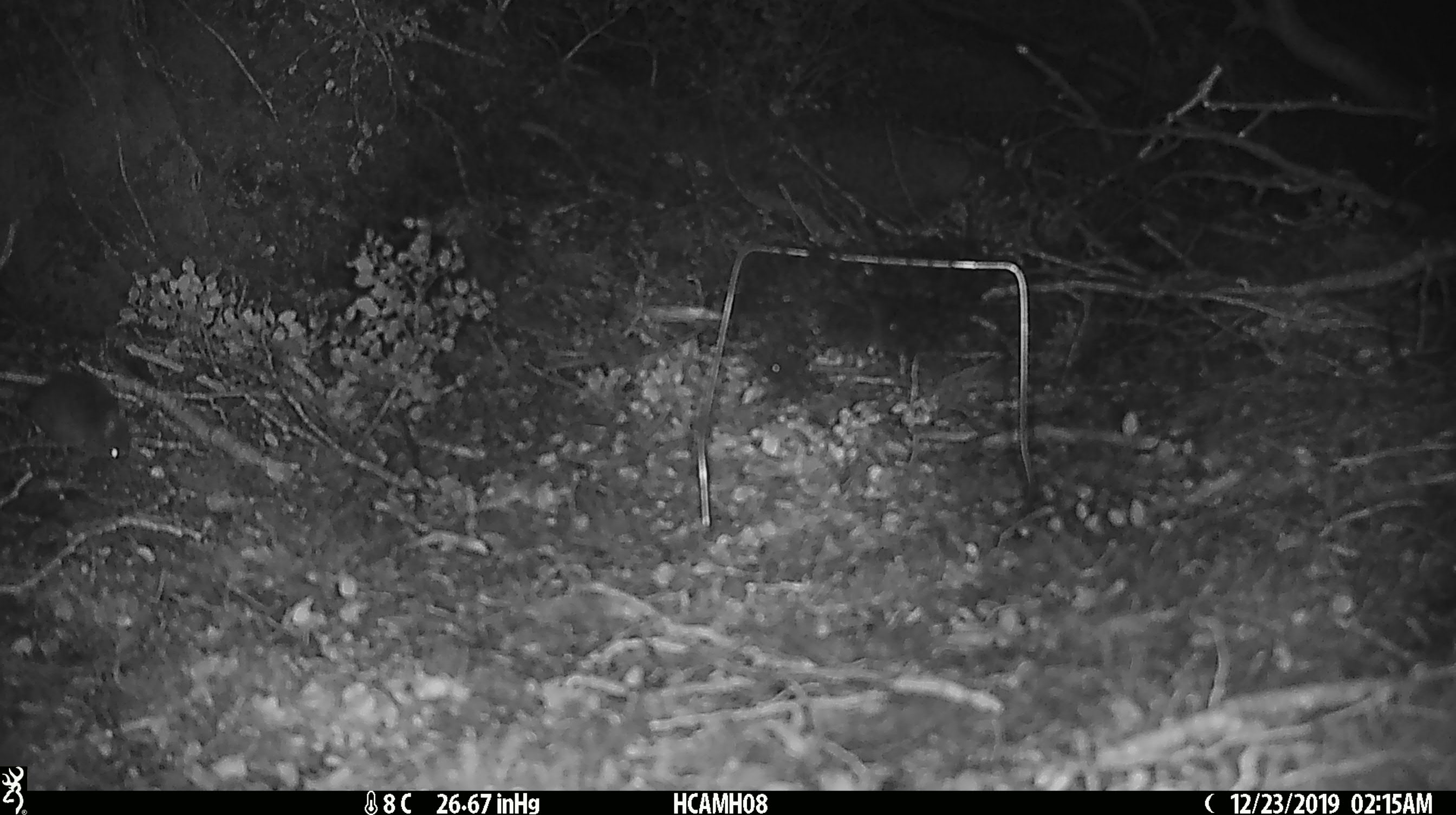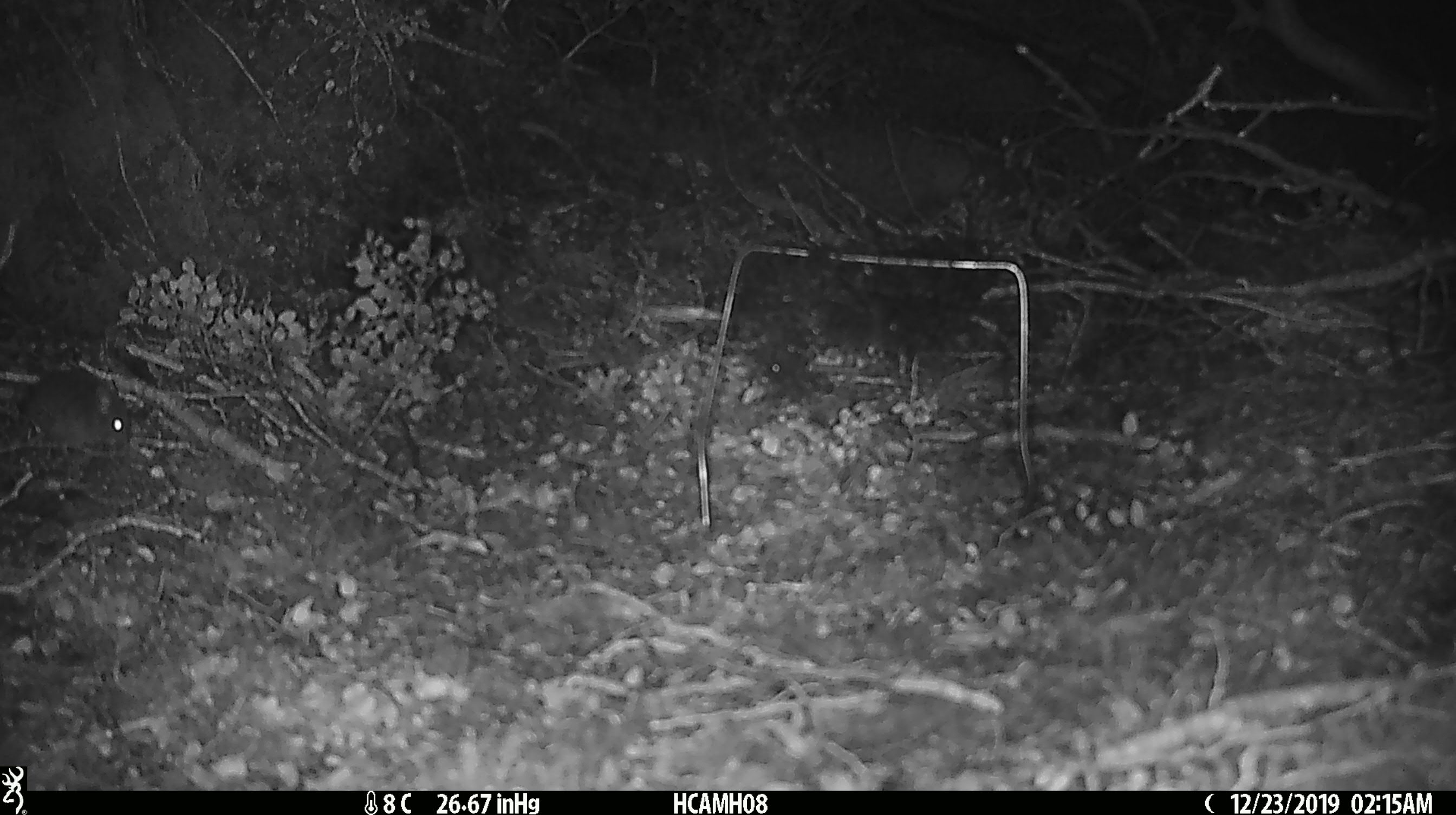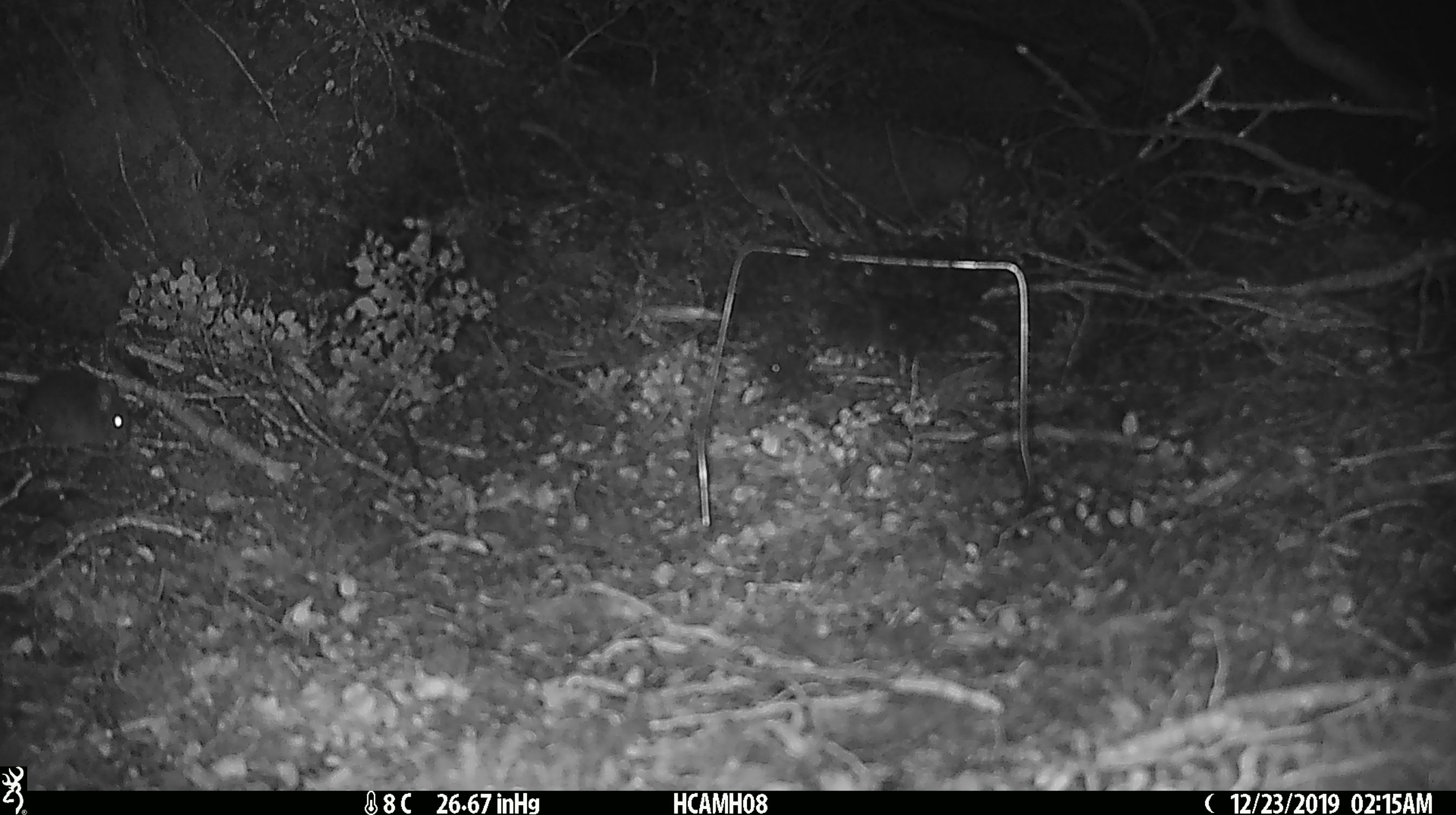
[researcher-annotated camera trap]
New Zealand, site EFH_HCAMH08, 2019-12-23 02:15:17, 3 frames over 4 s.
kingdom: Animalia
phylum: Chordata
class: Mammalia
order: Rodentia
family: Muridae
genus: Mus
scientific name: Mus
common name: mouse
Mouse (Mus).